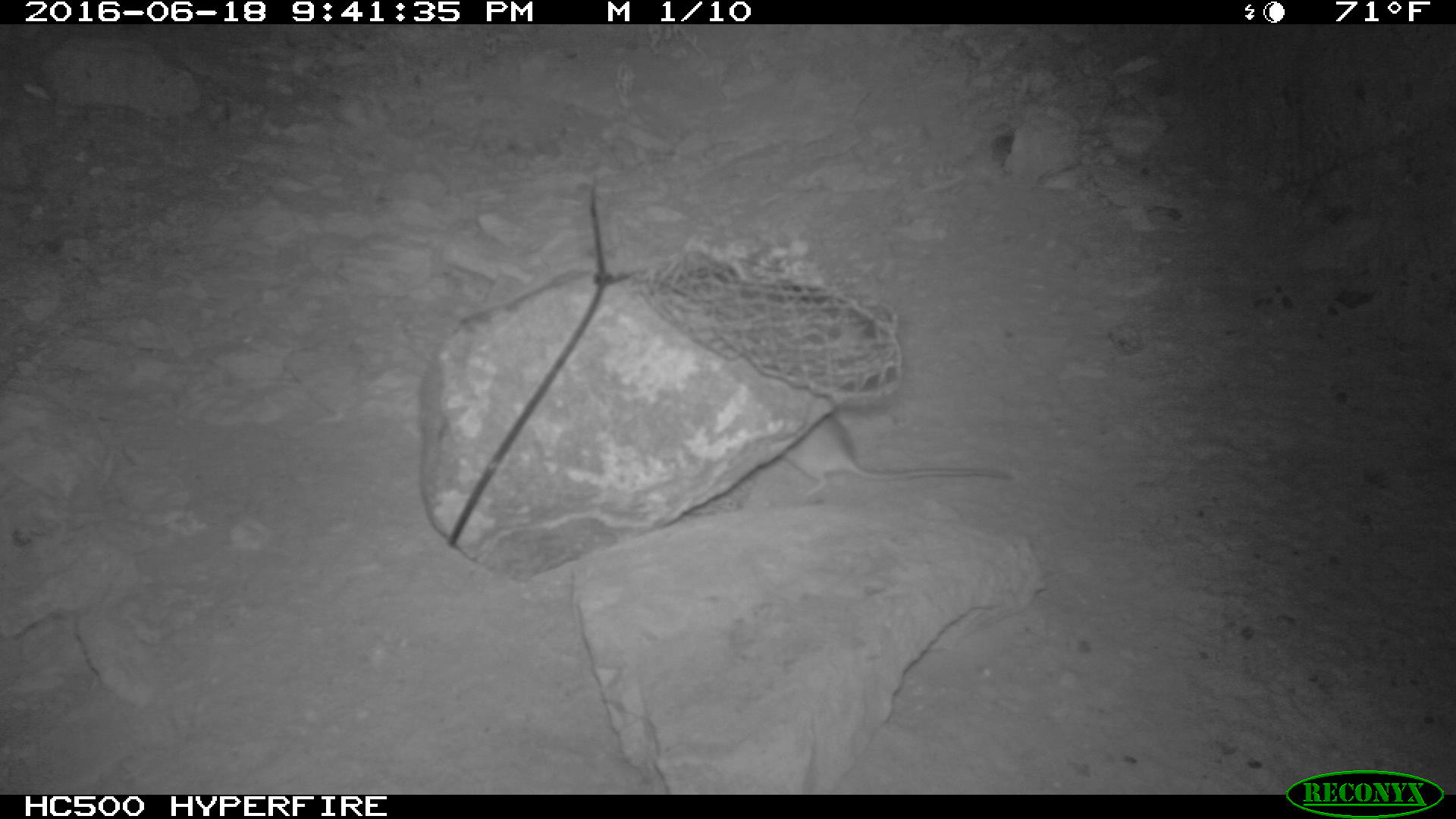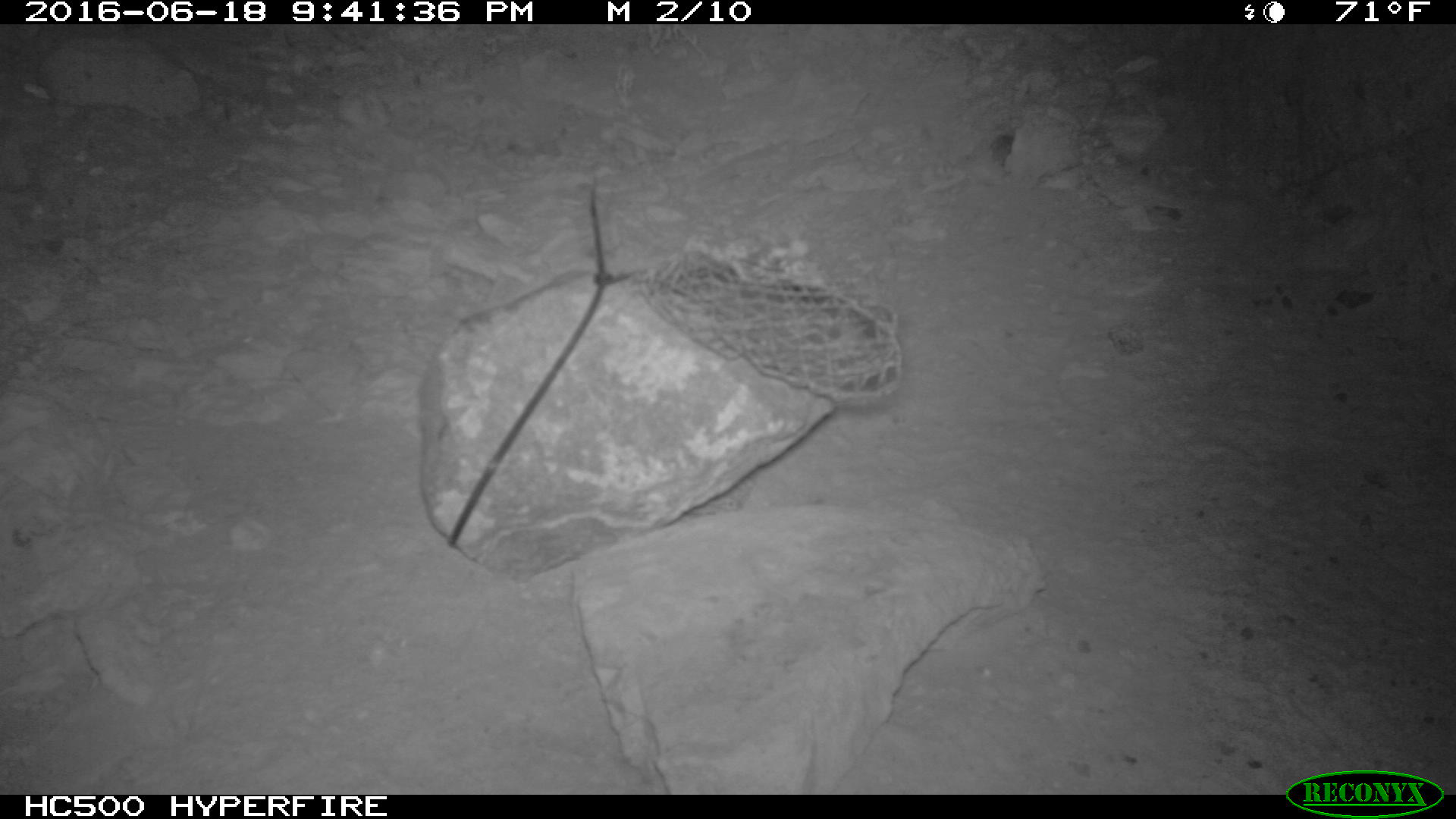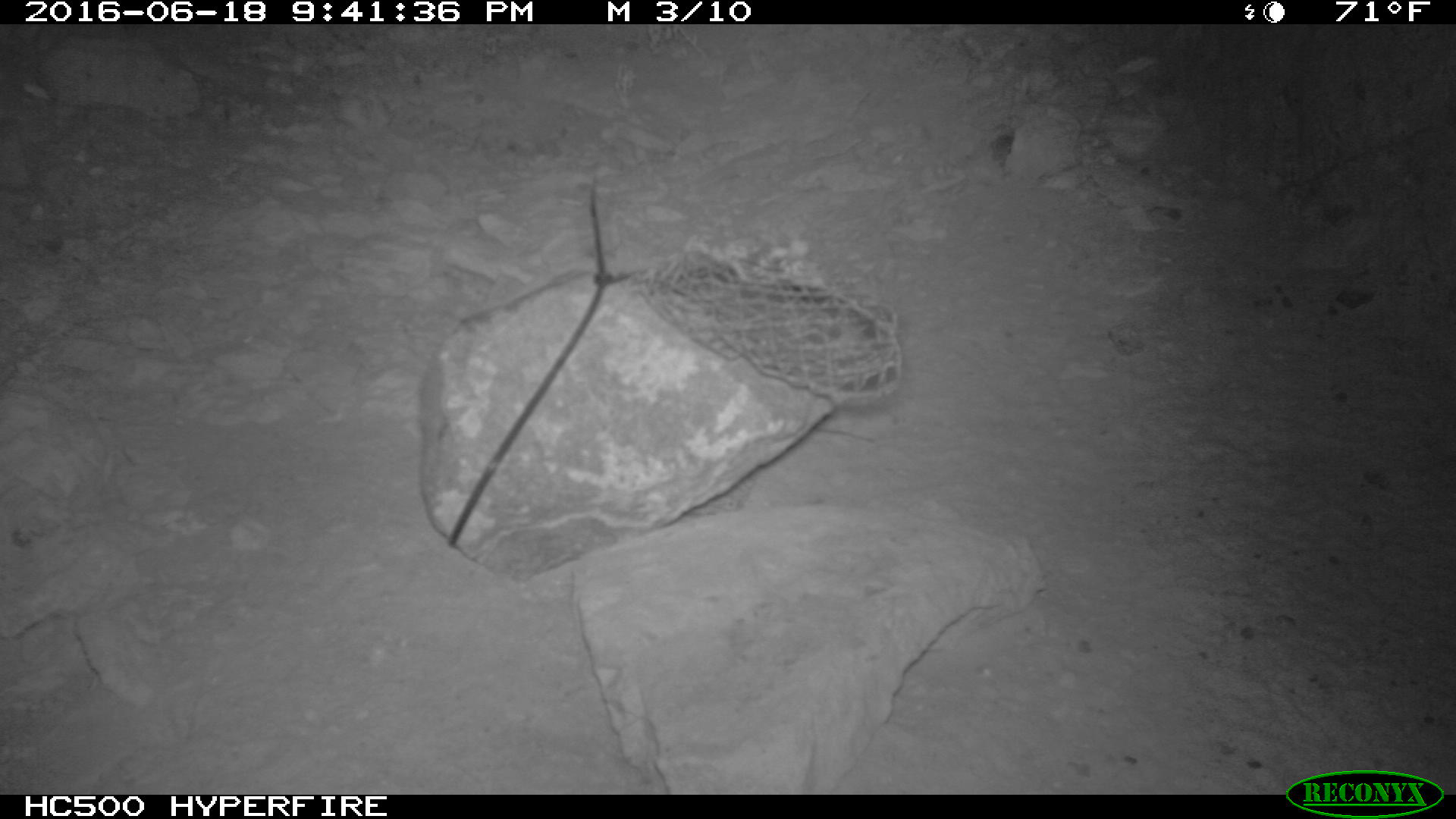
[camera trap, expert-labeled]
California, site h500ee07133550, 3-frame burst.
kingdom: Animalia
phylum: Chordata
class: Mammalia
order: Rodentia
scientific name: Rodentia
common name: rodent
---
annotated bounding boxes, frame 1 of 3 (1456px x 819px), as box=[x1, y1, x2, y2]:
rodent: box=[780, 414, 1009, 496]